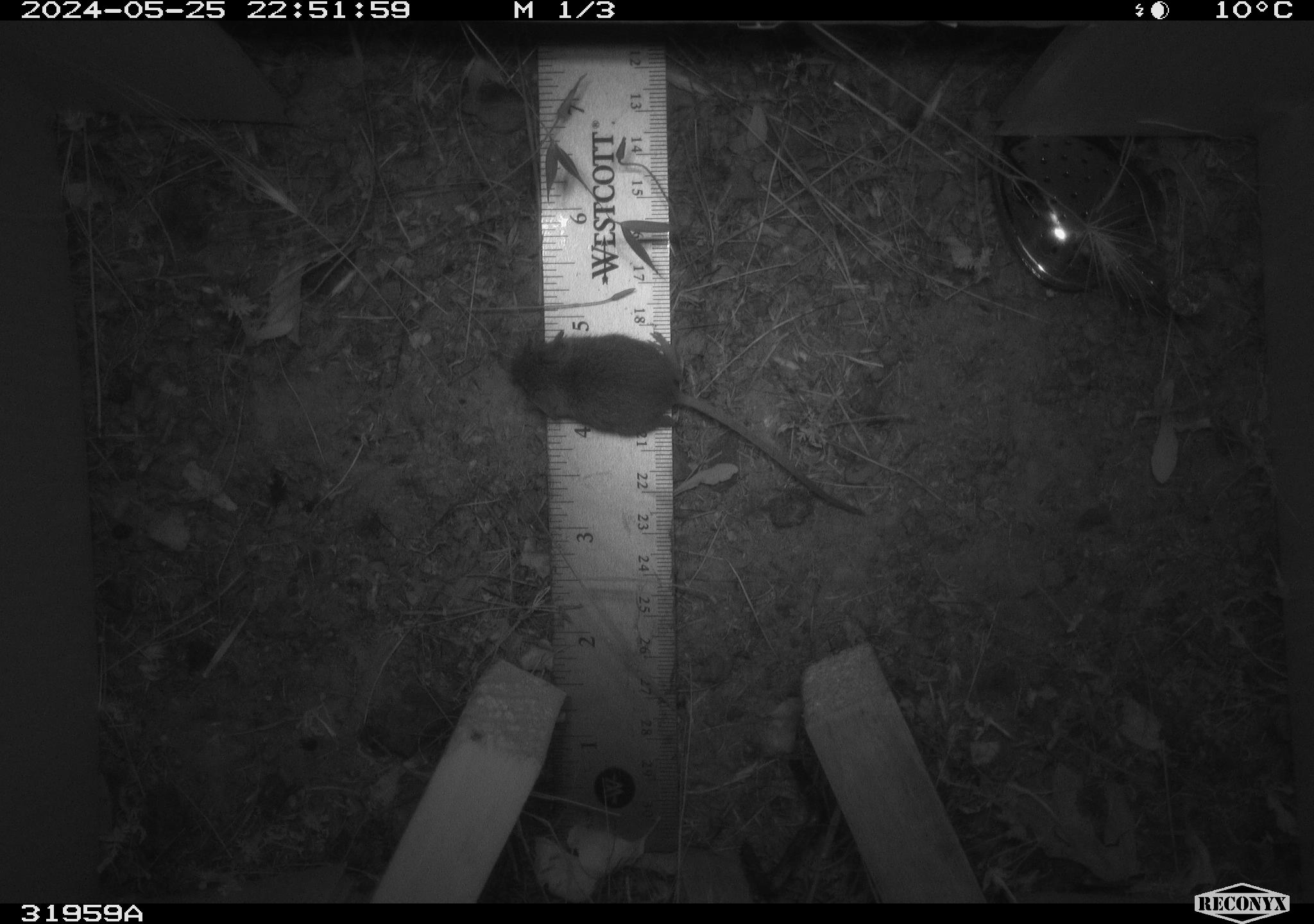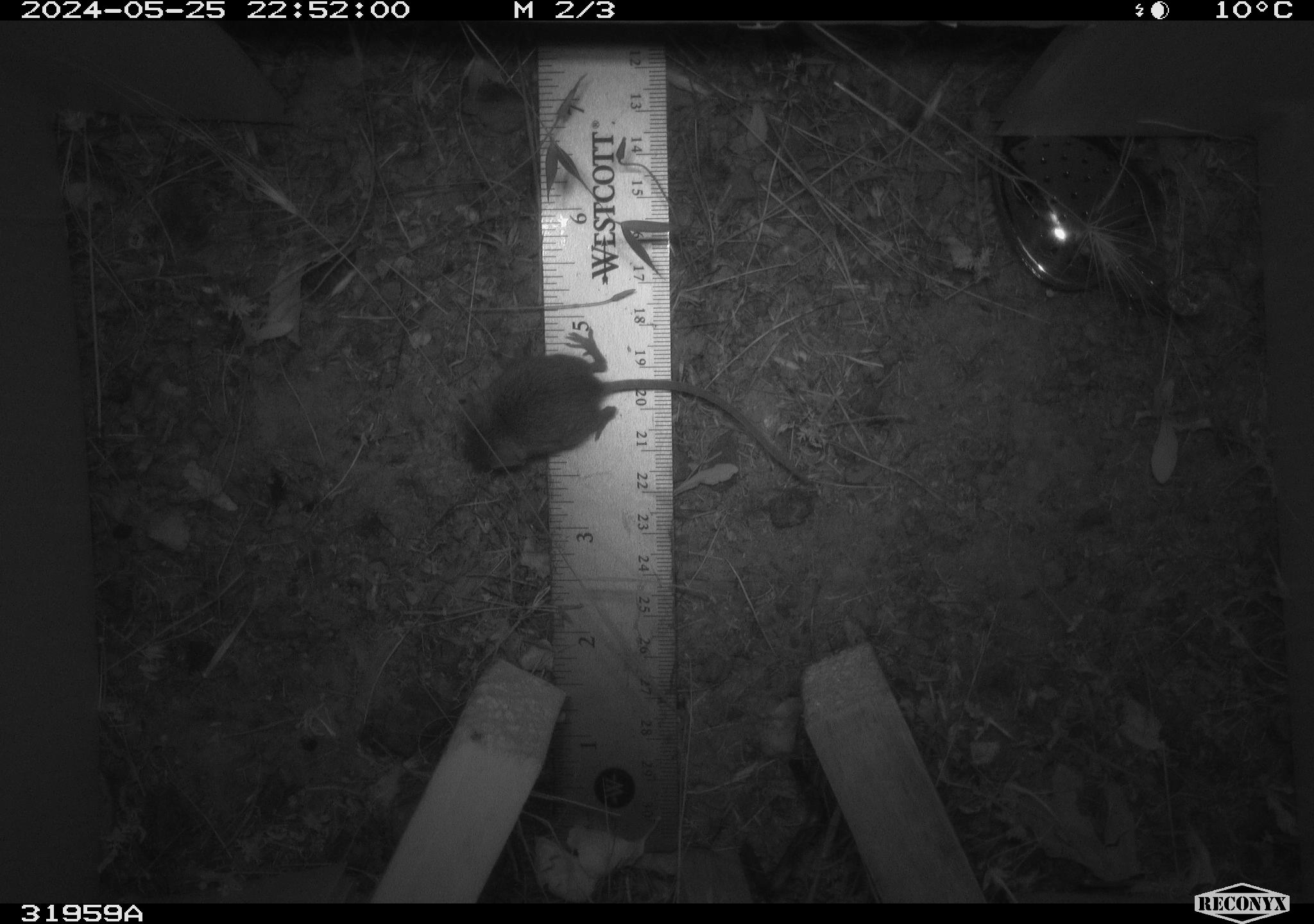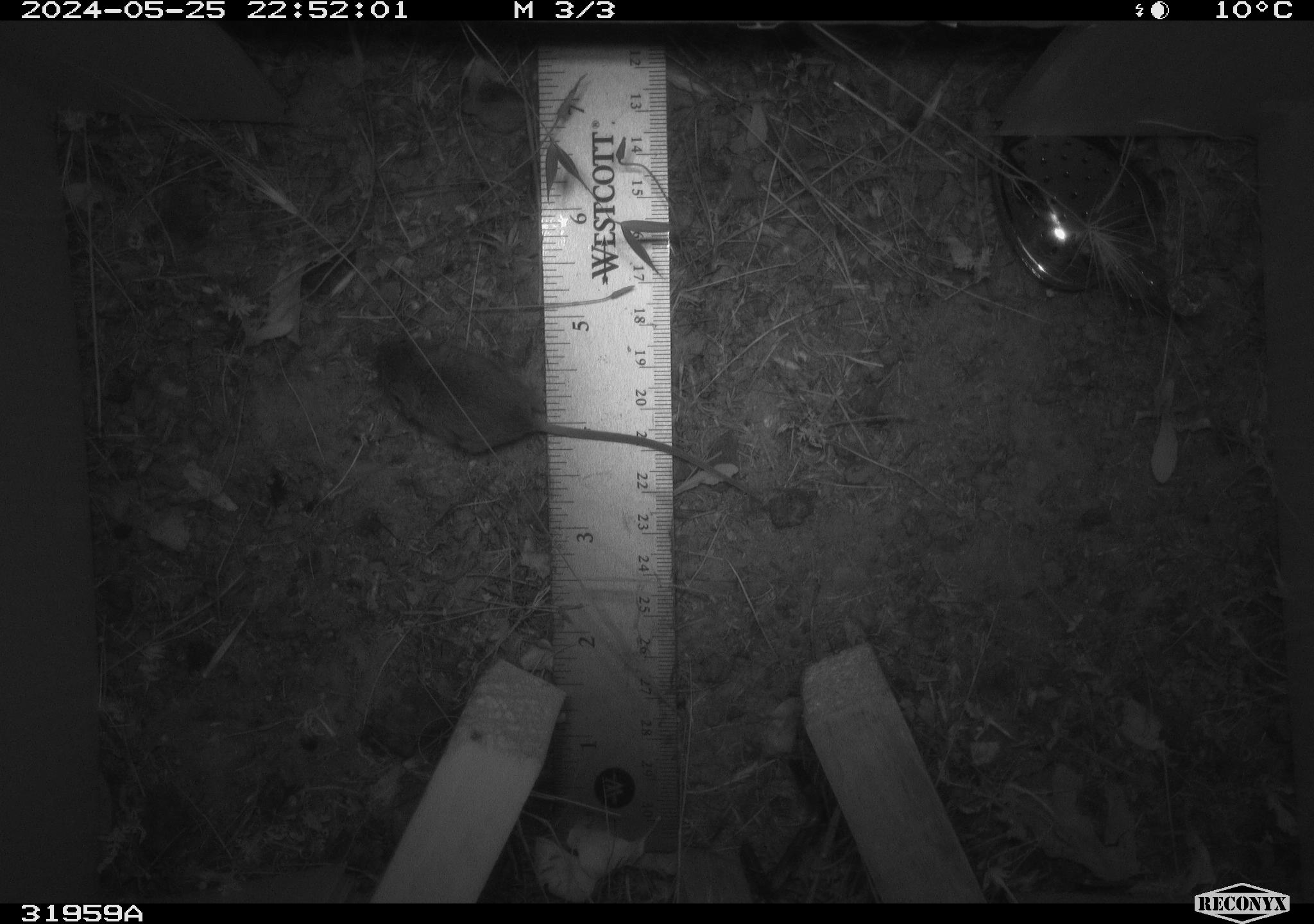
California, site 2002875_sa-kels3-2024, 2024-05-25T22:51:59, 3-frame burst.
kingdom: Animalia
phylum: Chordata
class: Mammalia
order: Rodentia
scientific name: Rodentia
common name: rodent